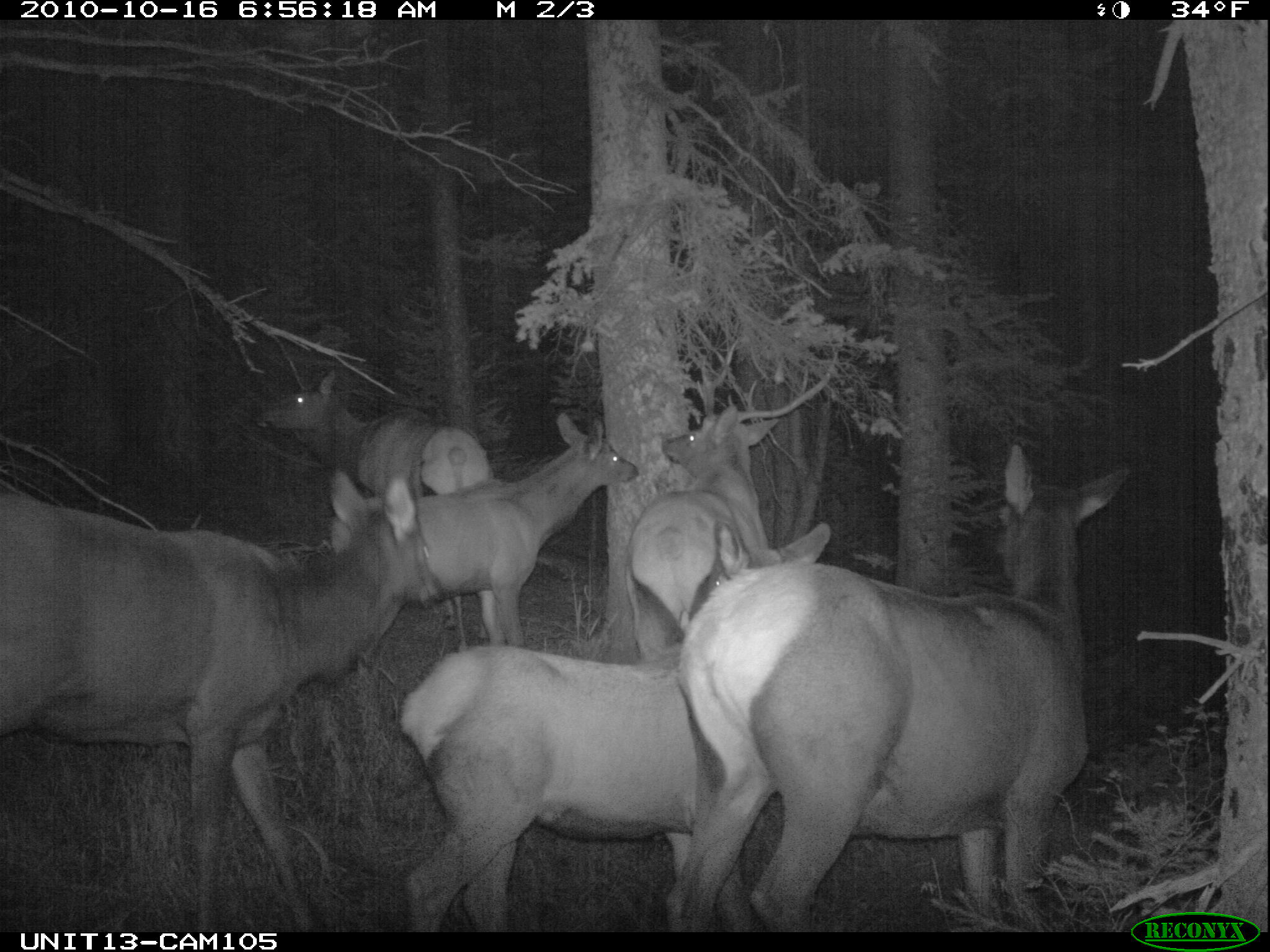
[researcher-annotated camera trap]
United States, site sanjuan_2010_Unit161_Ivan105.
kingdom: Animalia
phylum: Chordata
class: Mammalia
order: Artiodactyla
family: Cervidae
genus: Cervus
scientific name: Cervus elaphus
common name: red deer